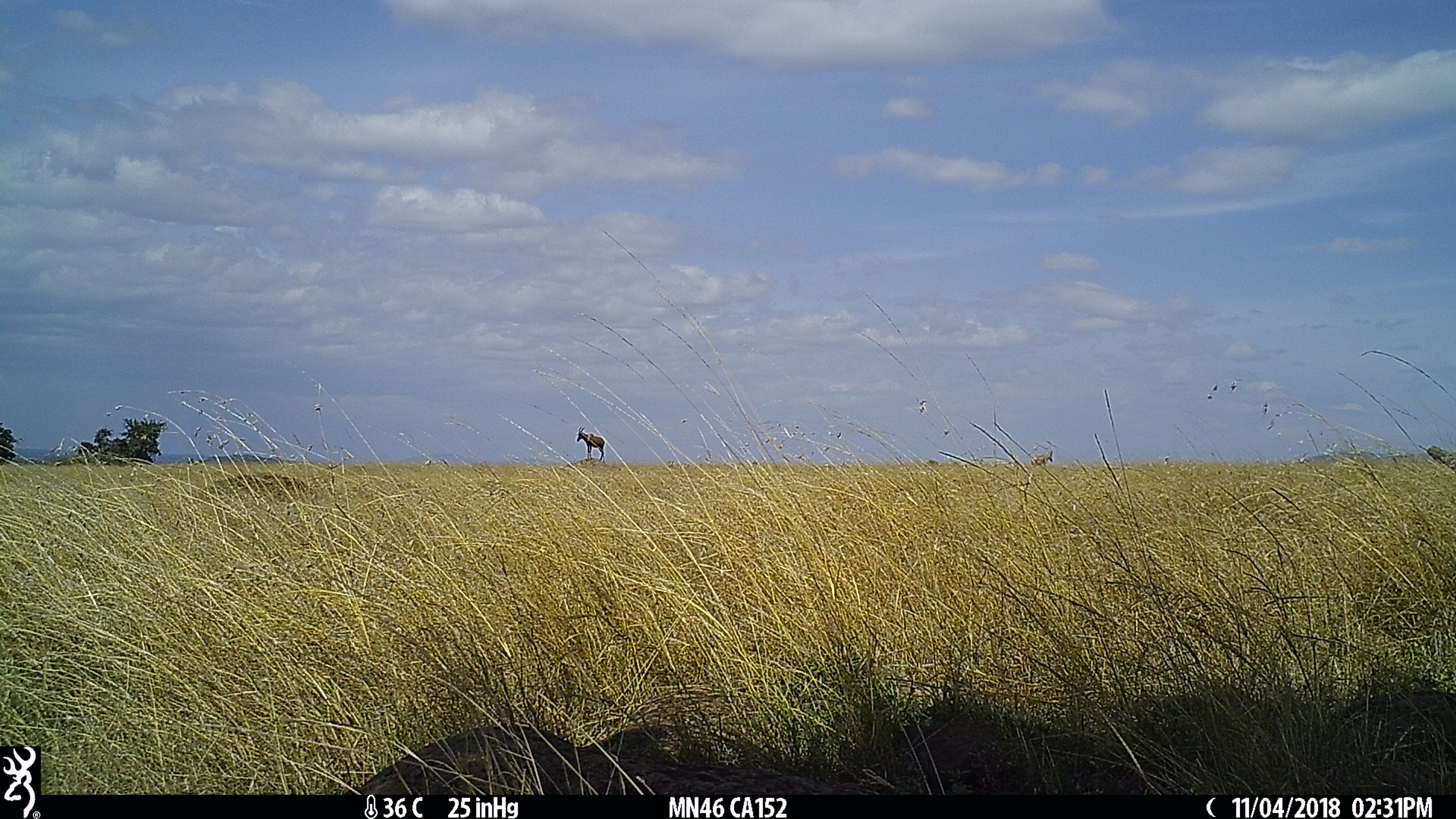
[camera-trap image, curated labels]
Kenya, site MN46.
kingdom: Animalia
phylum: Chordata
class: Mammalia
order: Artiodactyla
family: Bovidae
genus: Damaliscus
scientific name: Damaliscus lunatus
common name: topi